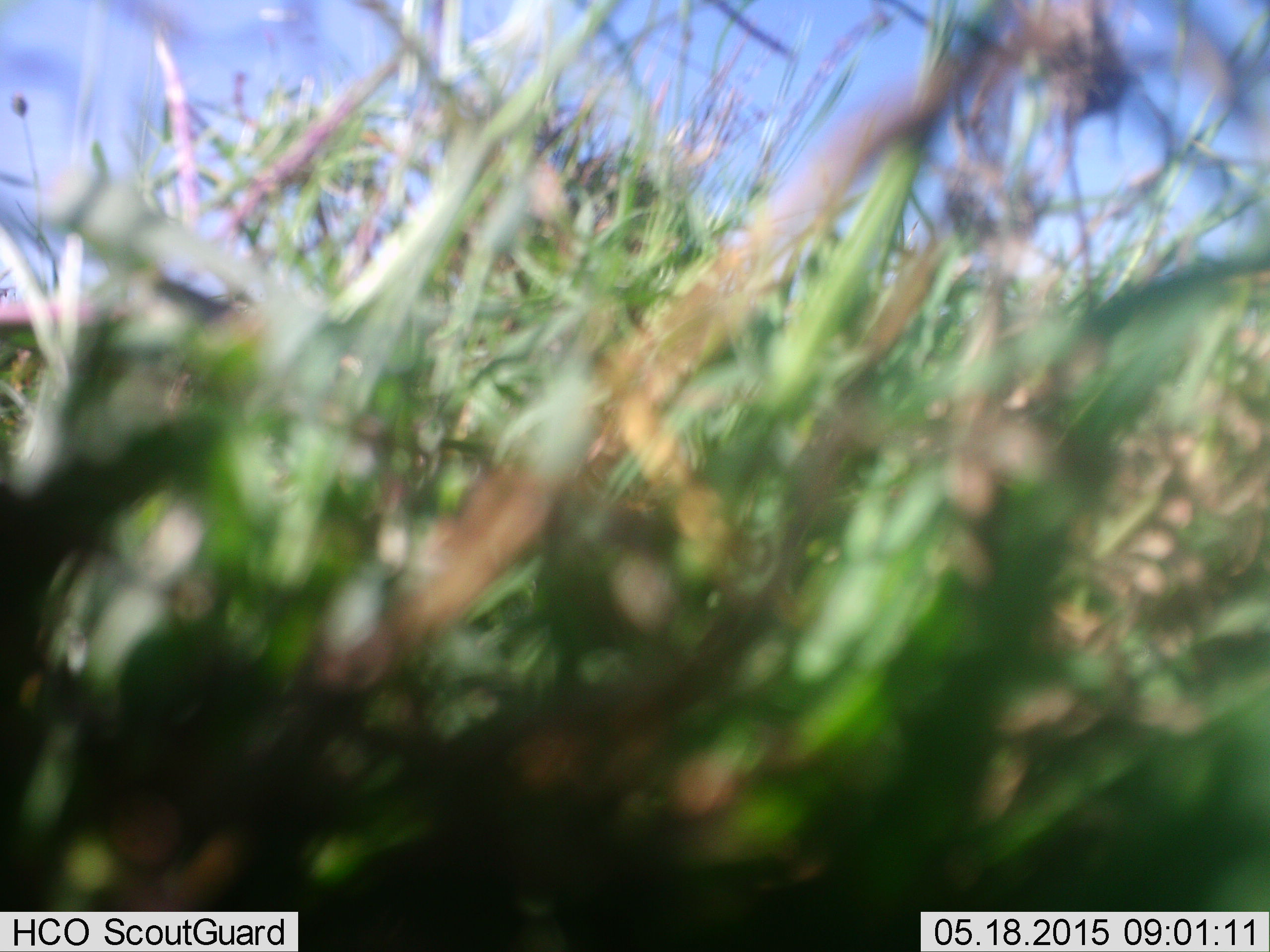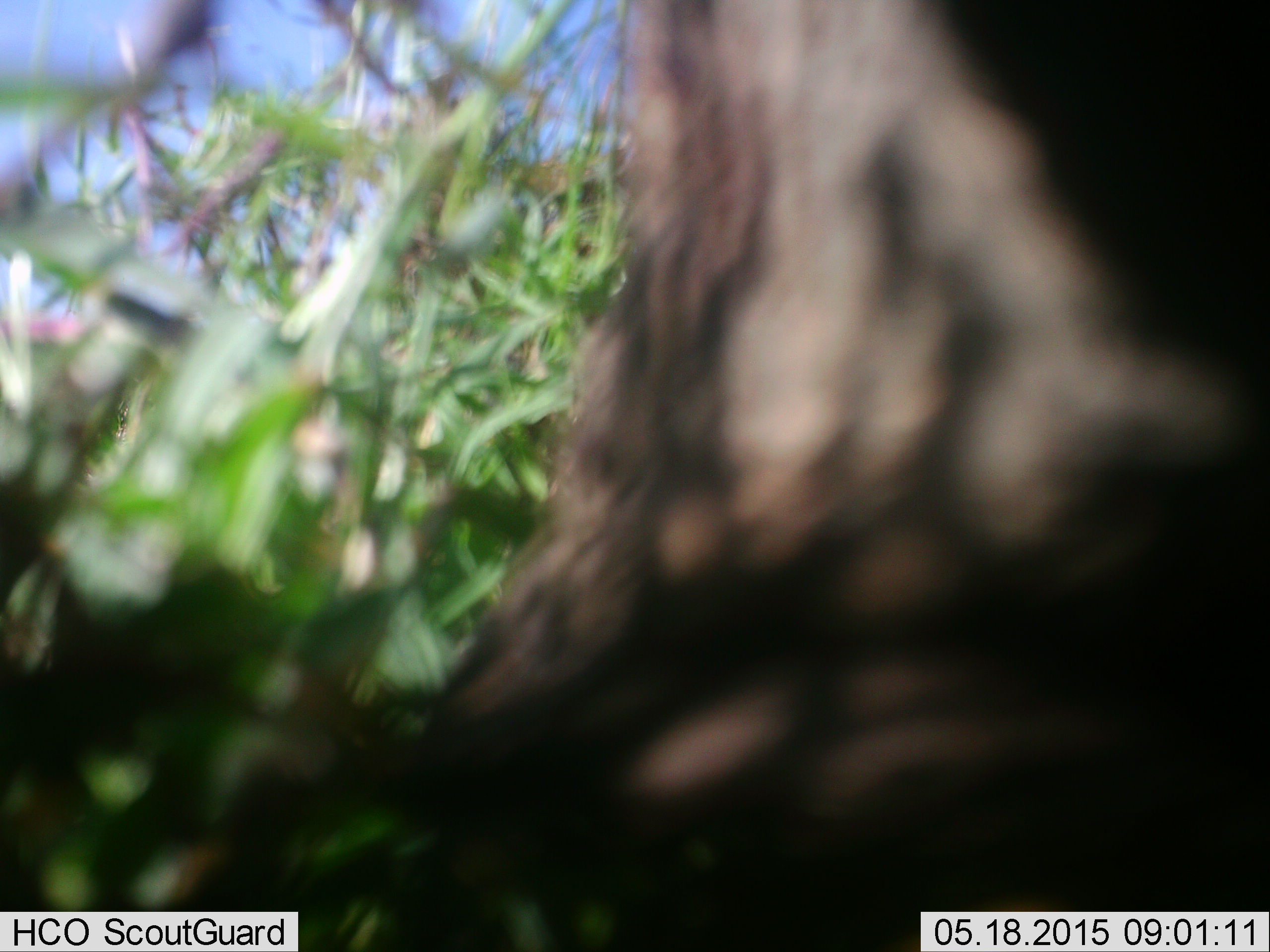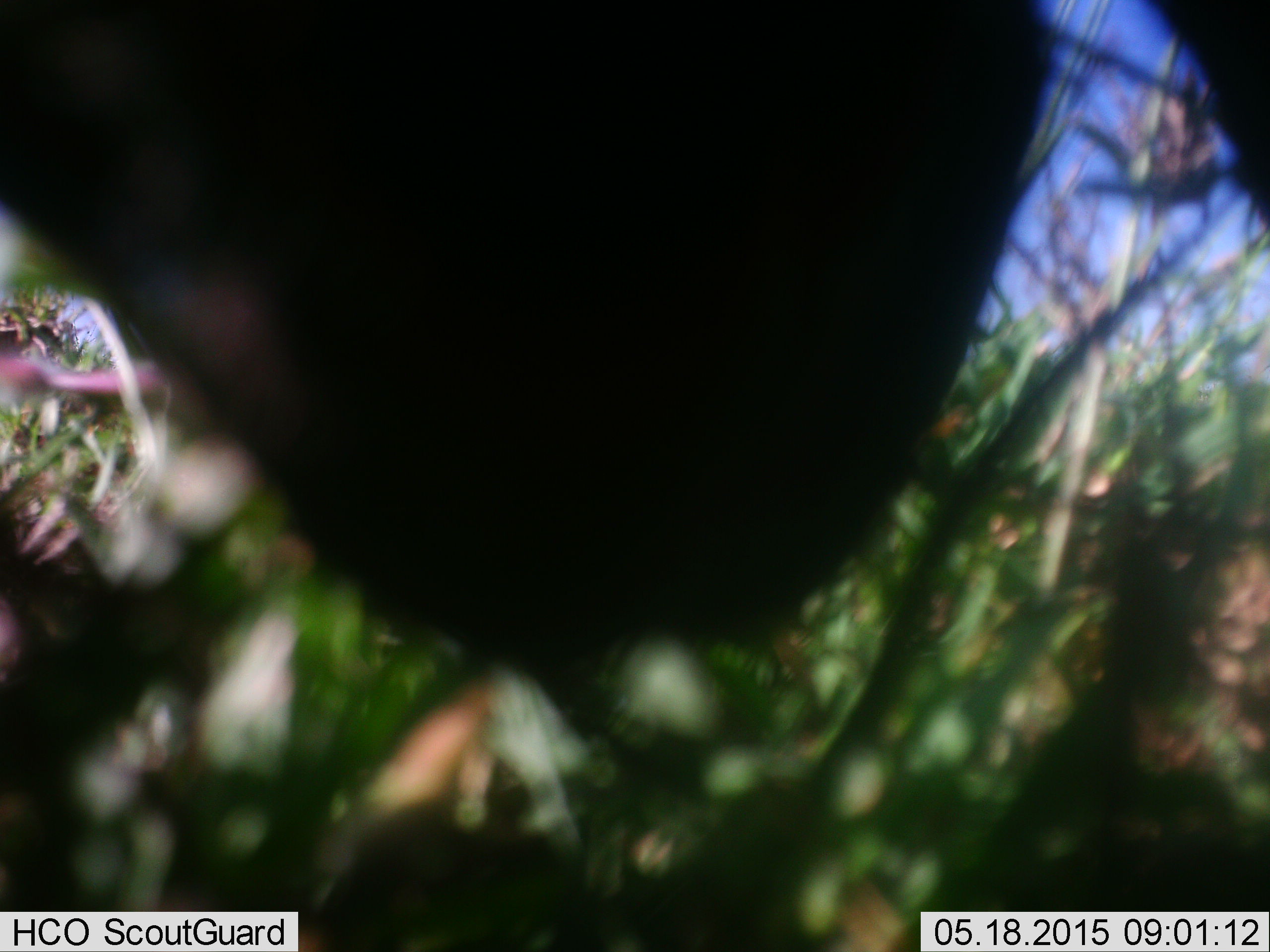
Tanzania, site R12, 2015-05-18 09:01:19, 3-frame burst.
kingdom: Animalia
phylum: Chordata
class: Mammalia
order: Artiodactyla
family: Bovidae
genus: Connochaetes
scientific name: Connochaetes taurinus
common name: blue wildebeest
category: wildebeest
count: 1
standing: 50%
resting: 0%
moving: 50%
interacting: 0%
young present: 0%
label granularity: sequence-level